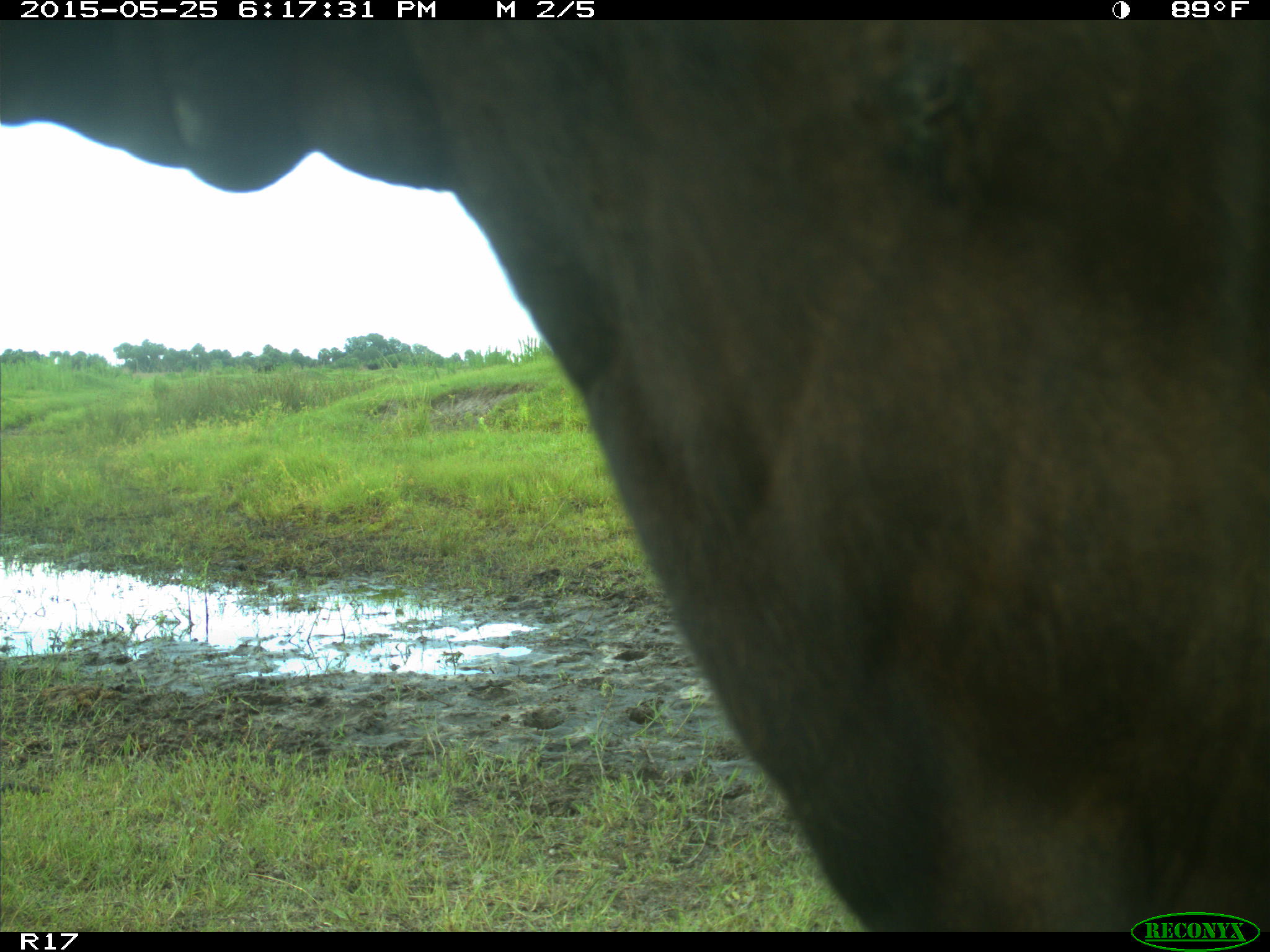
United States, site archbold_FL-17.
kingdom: Animalia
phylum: Chordata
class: Mammalia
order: Artiodactyla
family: Bovidae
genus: Bos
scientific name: Bos taurus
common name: domestic cow